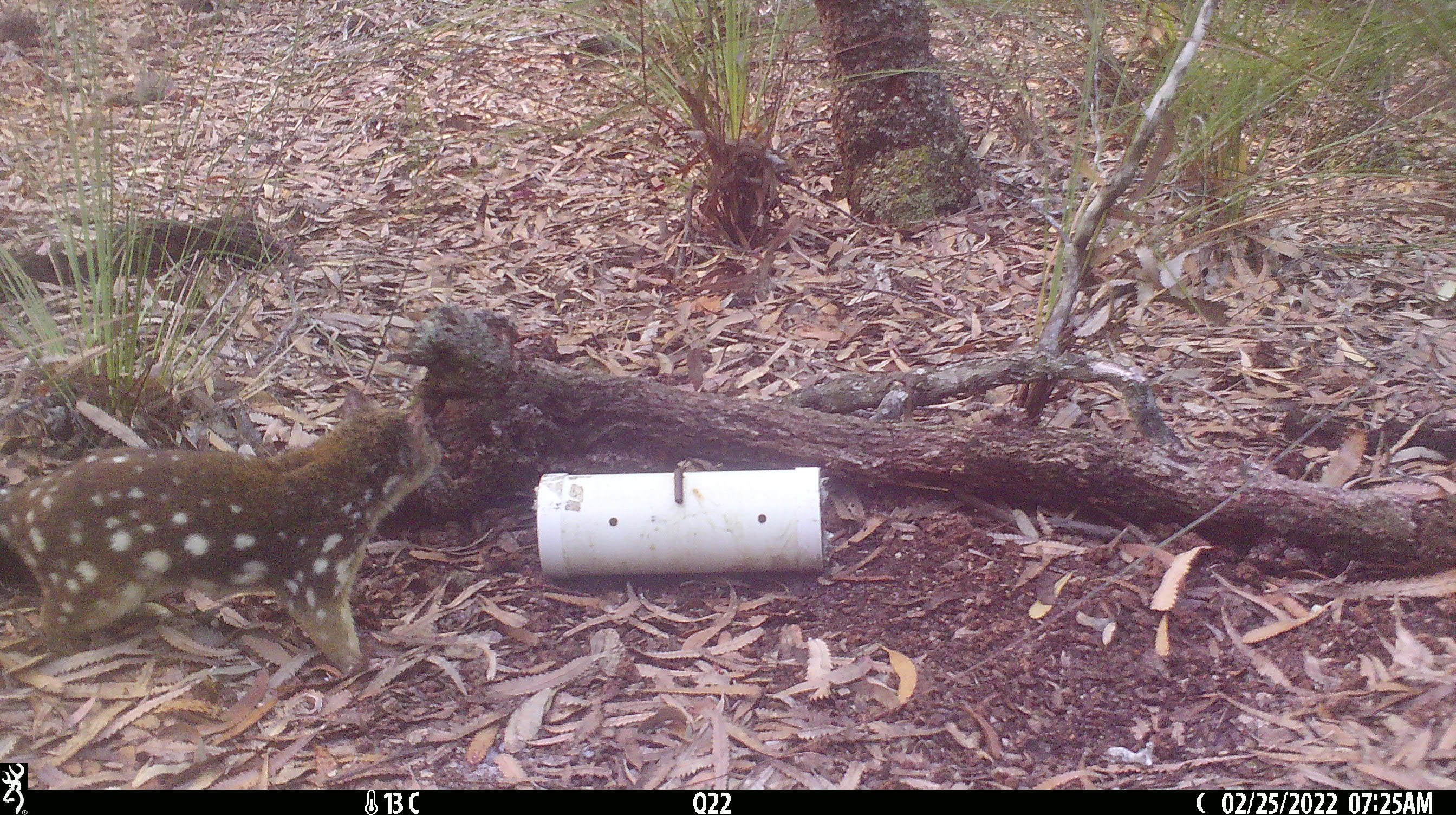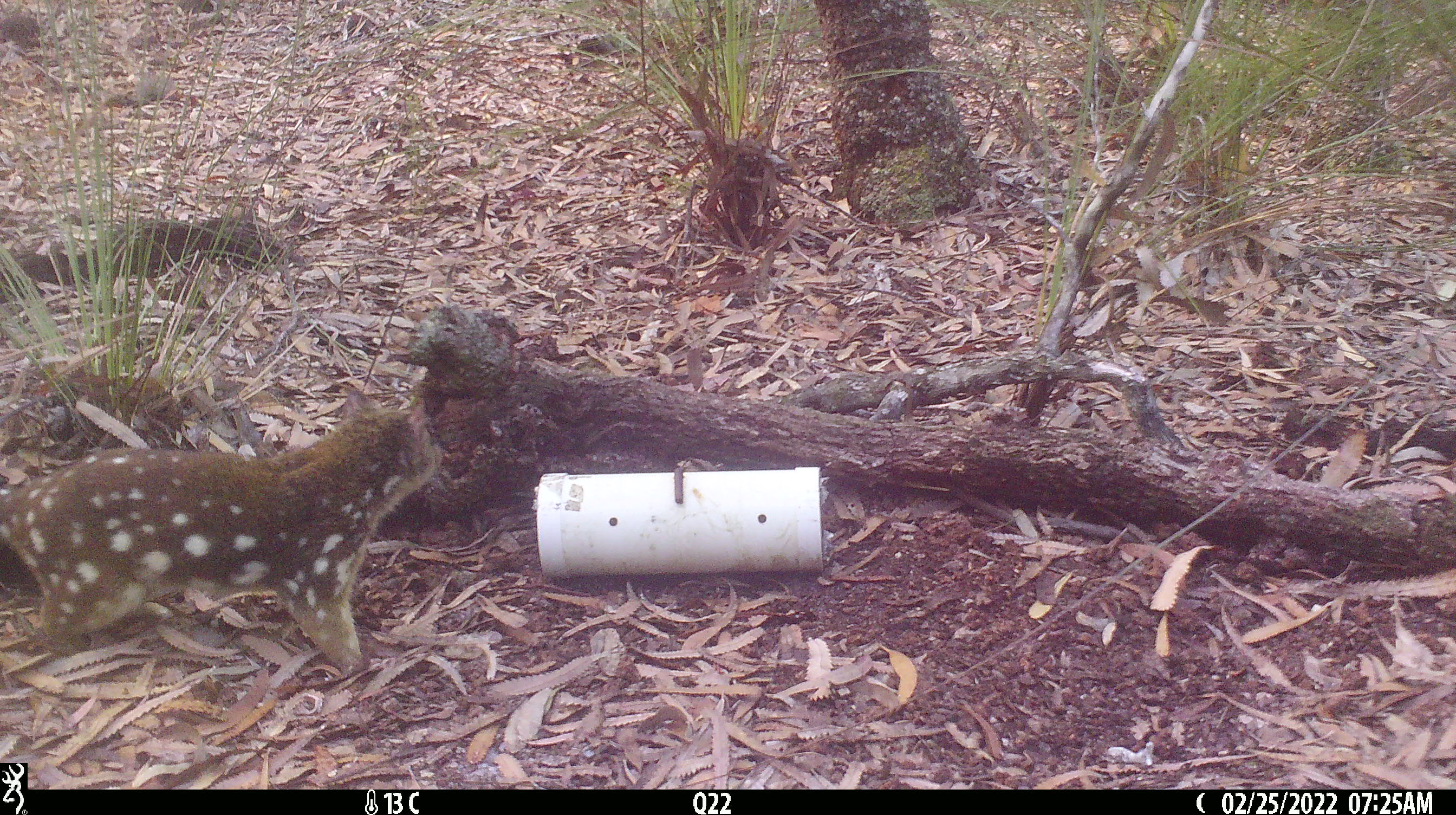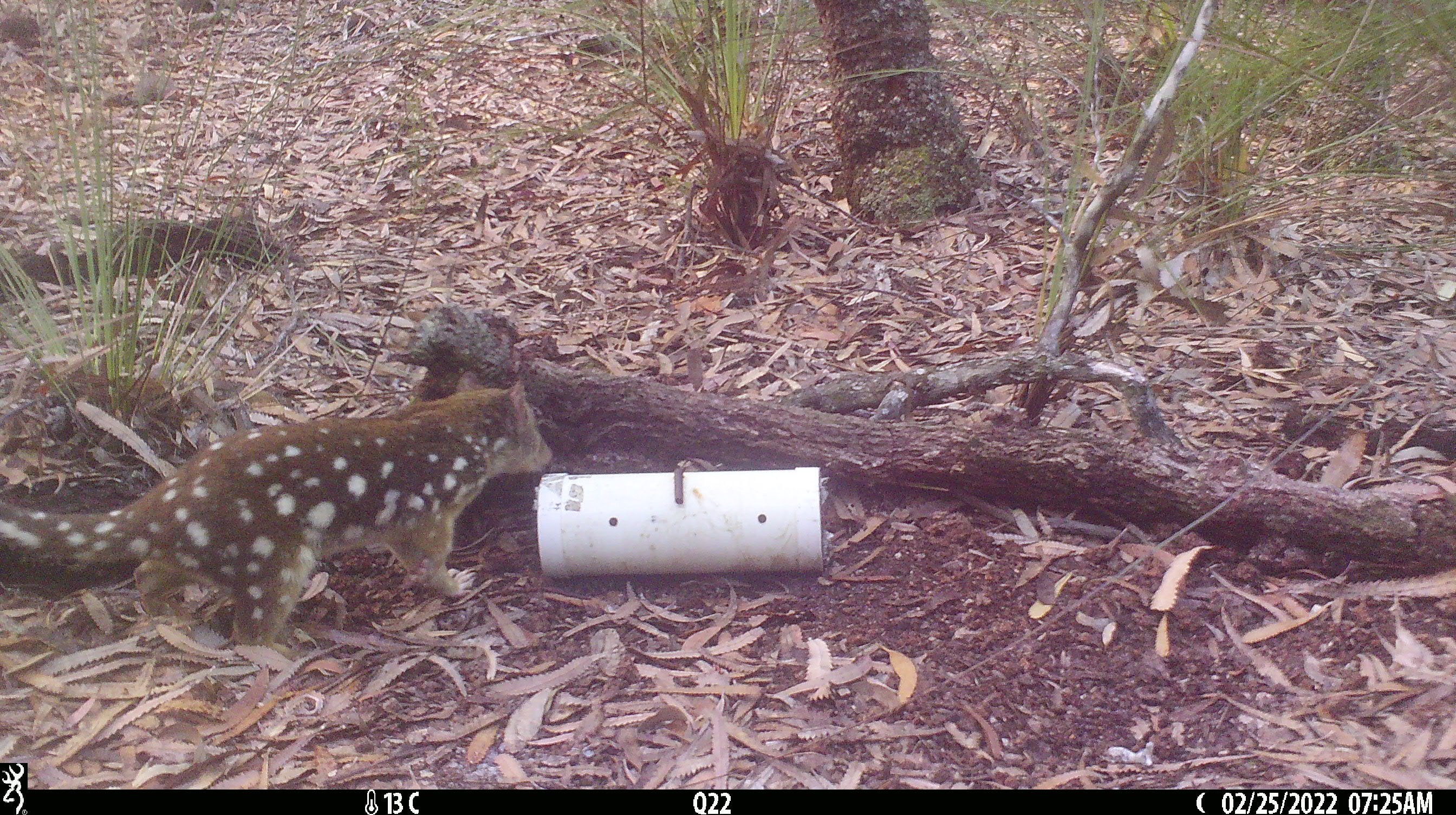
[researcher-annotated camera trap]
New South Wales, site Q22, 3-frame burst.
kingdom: Animalia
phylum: Chordata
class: Mammalia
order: Dasyuromorphia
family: Dasyuridae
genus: Dasyurus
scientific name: Dasyurus maculatus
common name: spotted-tailed quoll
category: quoll